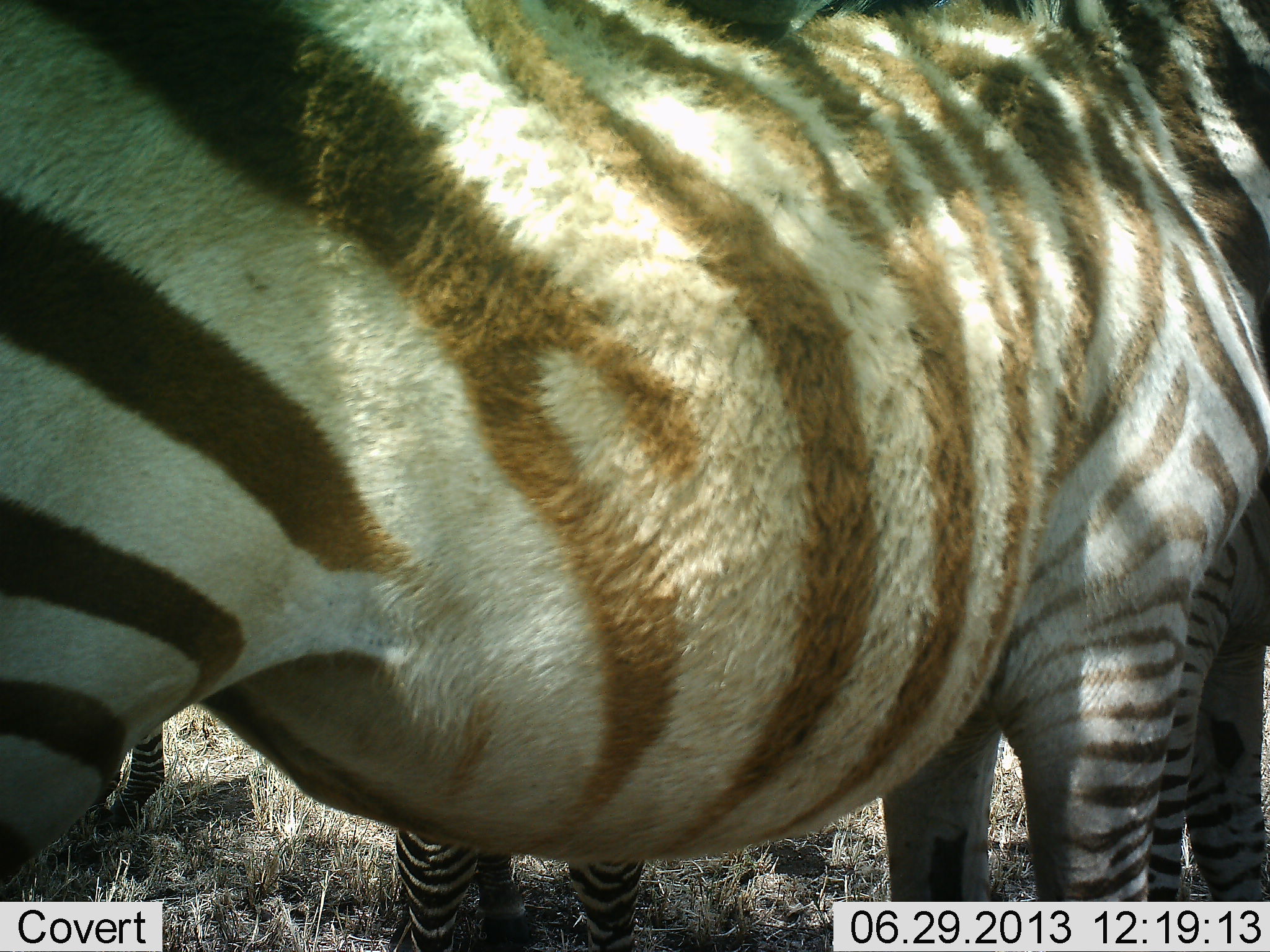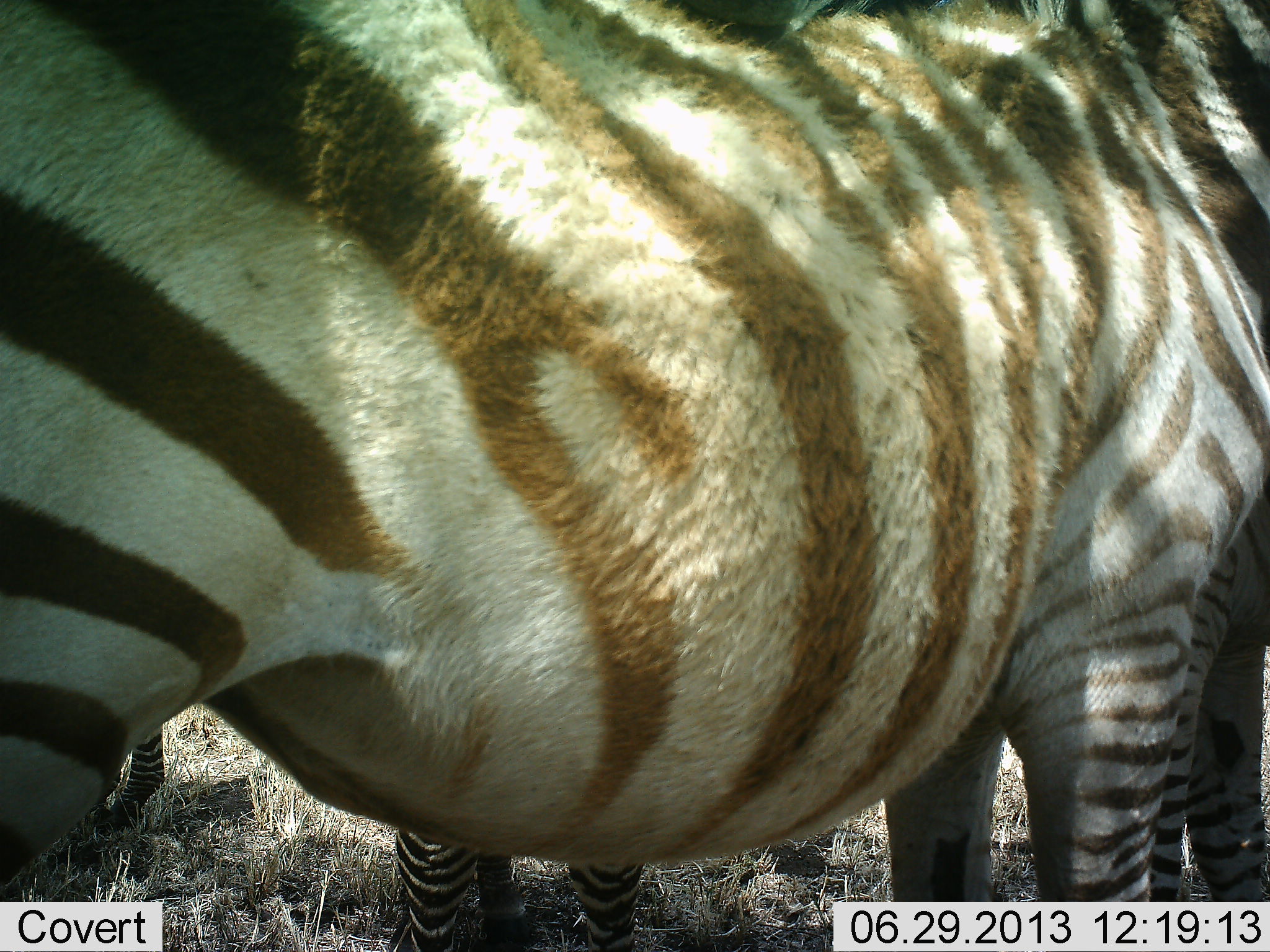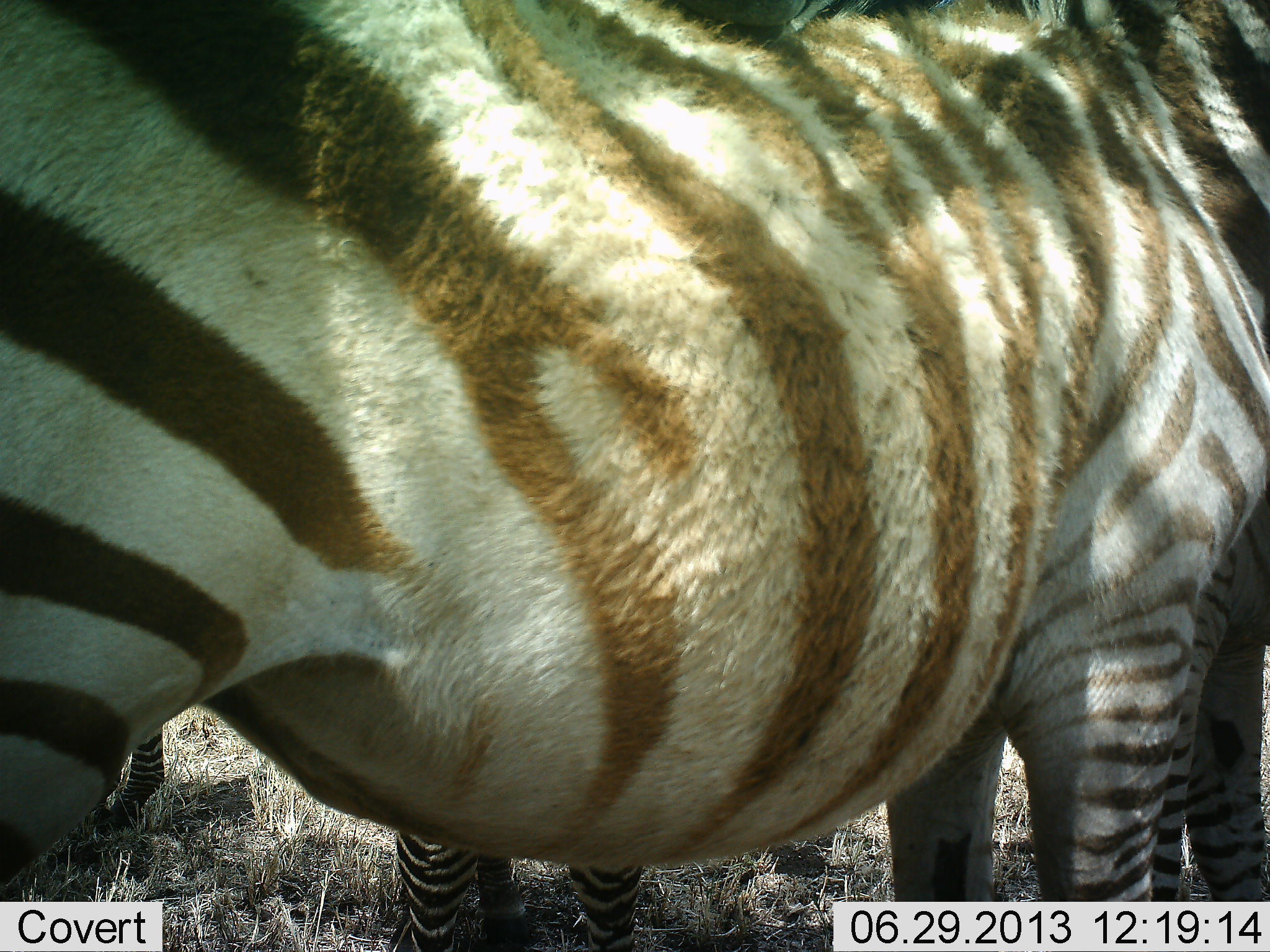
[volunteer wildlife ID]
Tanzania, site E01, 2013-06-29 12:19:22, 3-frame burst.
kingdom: Animalia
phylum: Chordata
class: Mammalia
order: Perissodactyla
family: Equidae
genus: Equus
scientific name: Equus quagga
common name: plains zebra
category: zebra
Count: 3.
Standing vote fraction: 80%.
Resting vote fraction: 10%.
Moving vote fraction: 0%.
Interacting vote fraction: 10%.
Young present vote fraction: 10%.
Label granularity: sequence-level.